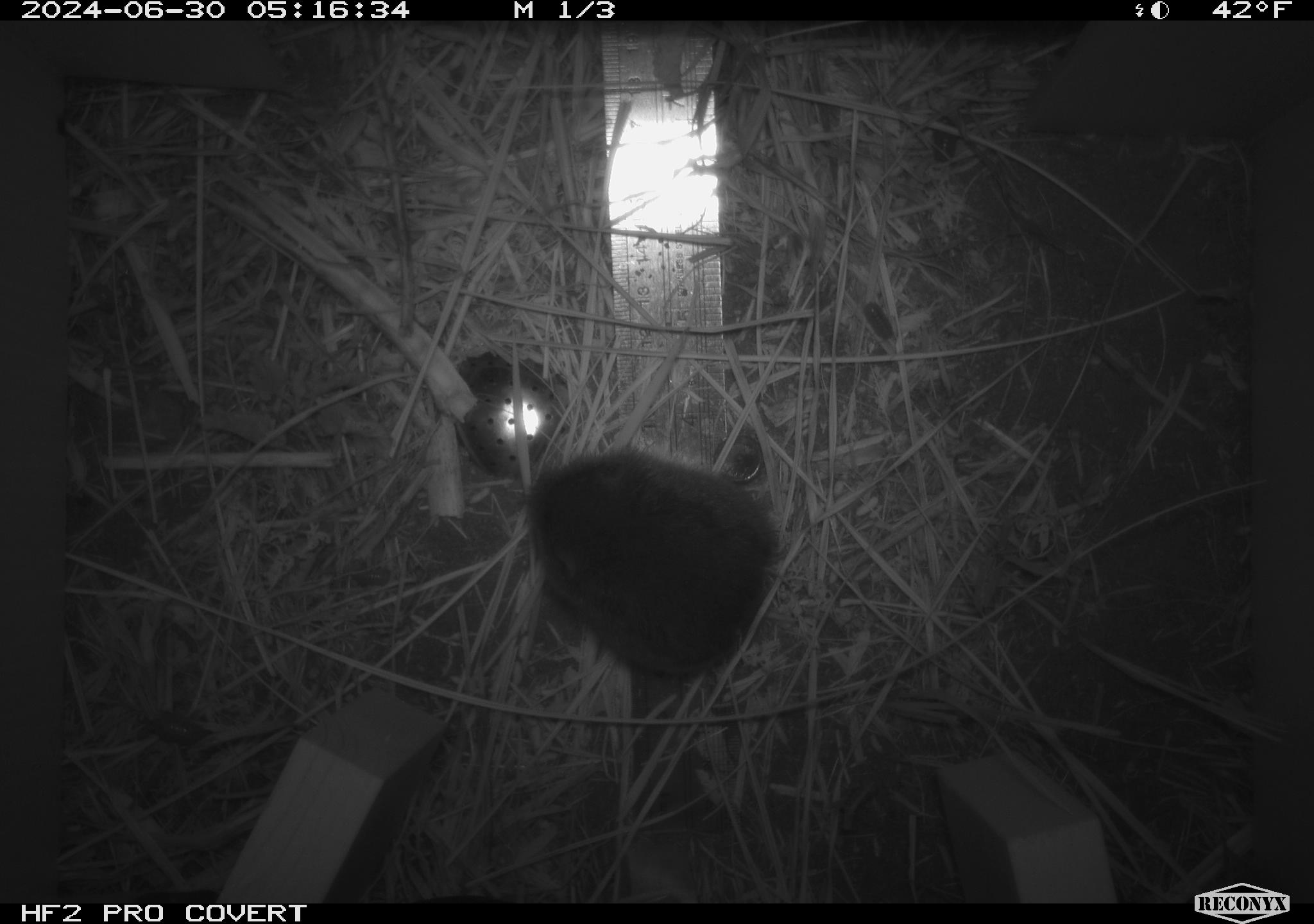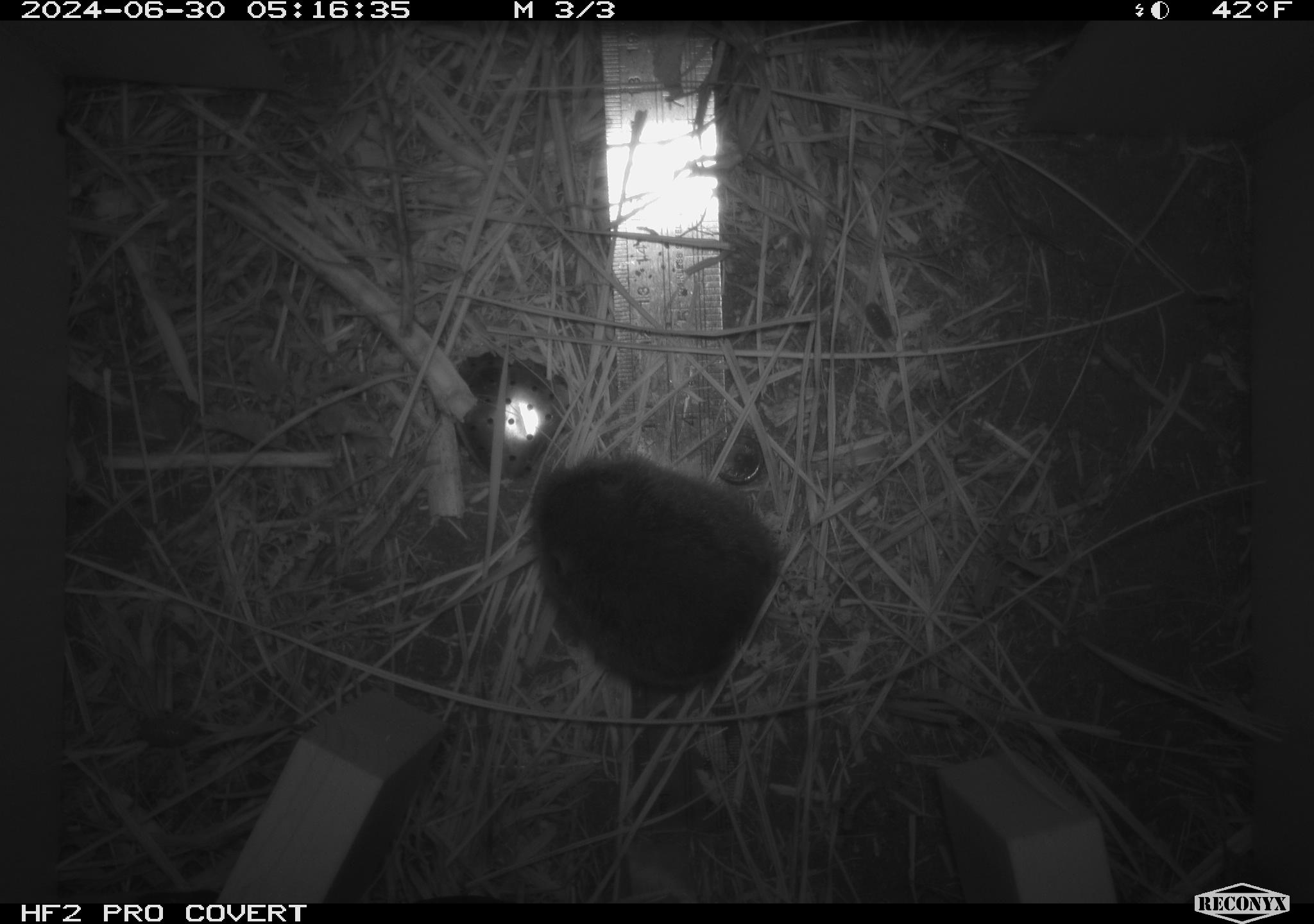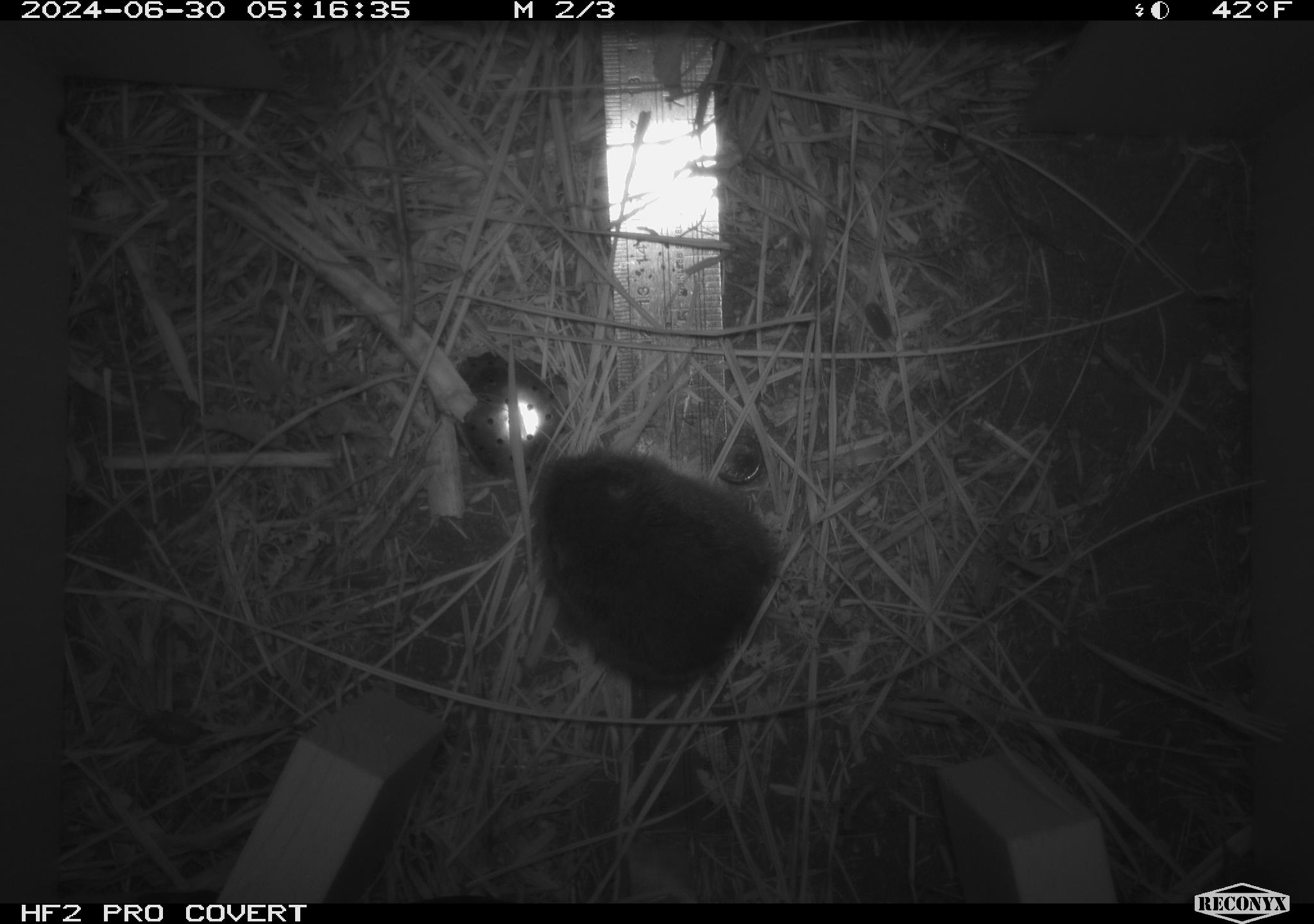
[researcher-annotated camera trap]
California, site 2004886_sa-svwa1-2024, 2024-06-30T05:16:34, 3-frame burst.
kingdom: Animalia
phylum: Chordata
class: Mammalia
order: Rodentia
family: Cricetidae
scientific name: Arvicolinae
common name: voles, lemmings, and muskrats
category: arvicolinae subfamily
Arvicolinae subfamily (voles, lemmings, and muskrats) (Arvicolinae).